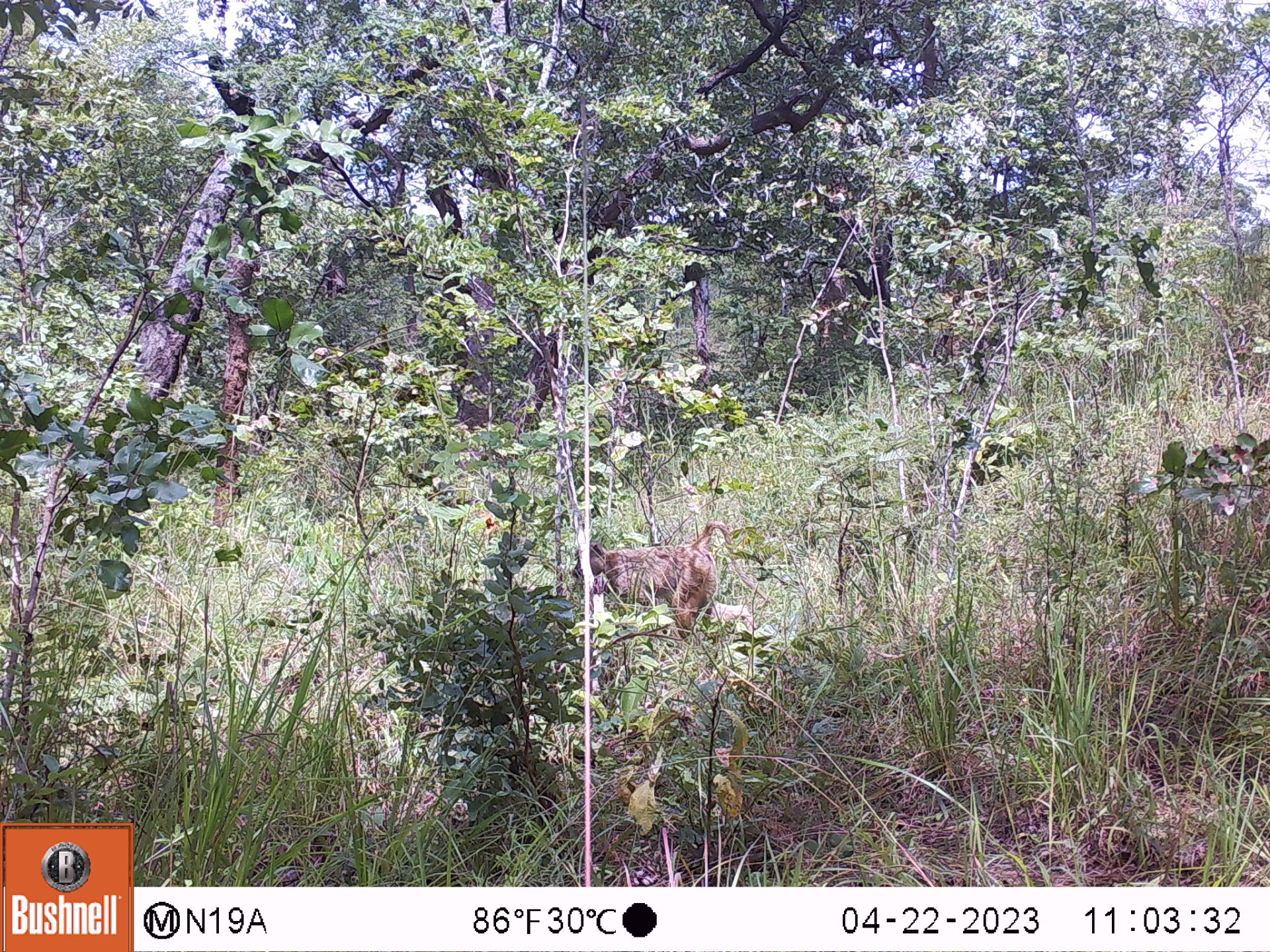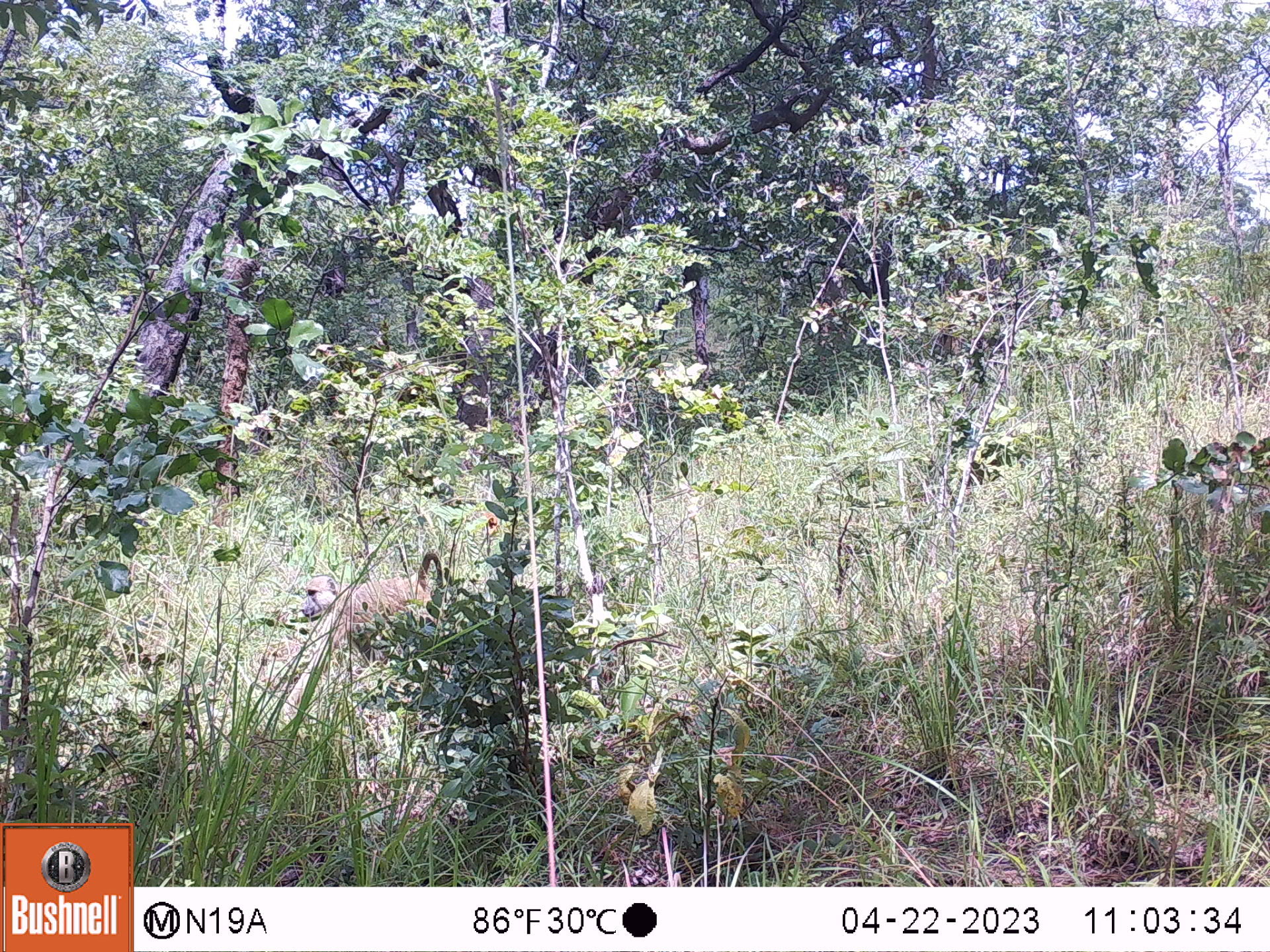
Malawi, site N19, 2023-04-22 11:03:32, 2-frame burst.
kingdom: Animalia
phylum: Chordata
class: Mammalia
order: Primates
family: Cercopithecidae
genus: Papio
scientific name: Papio cynocephalus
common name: yellow baboon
Yellow baboon (Papio cynocephalus), count 1.